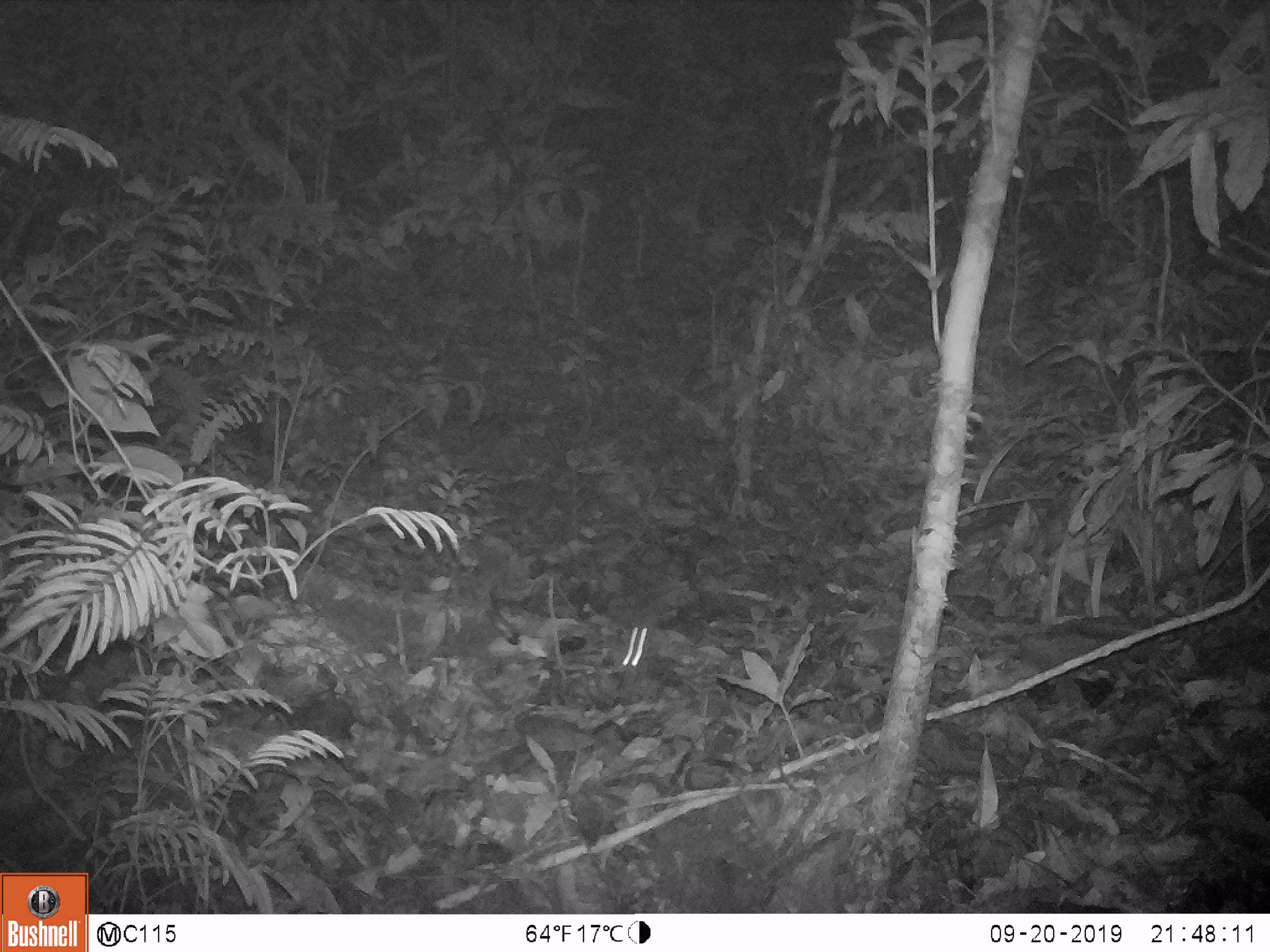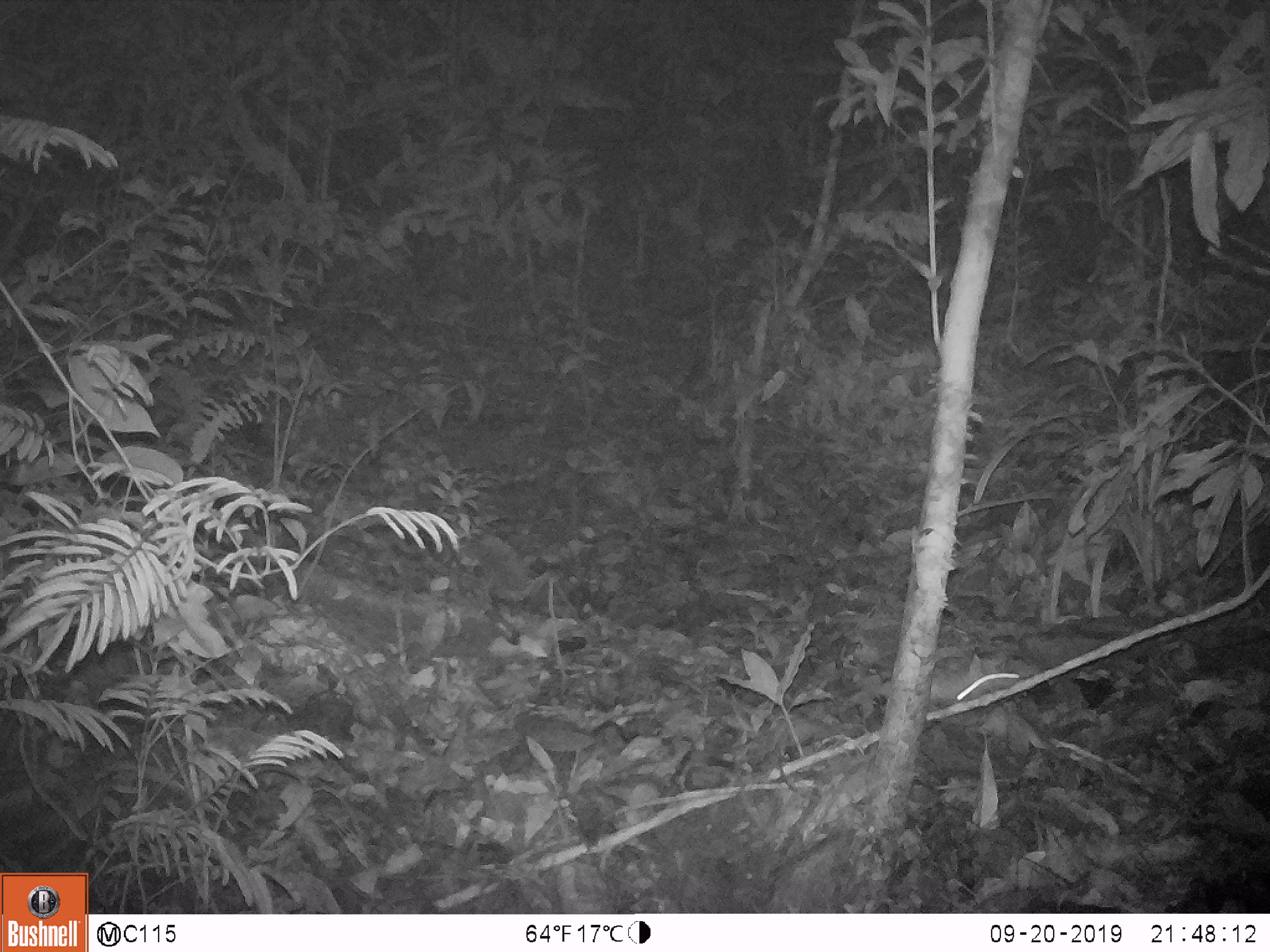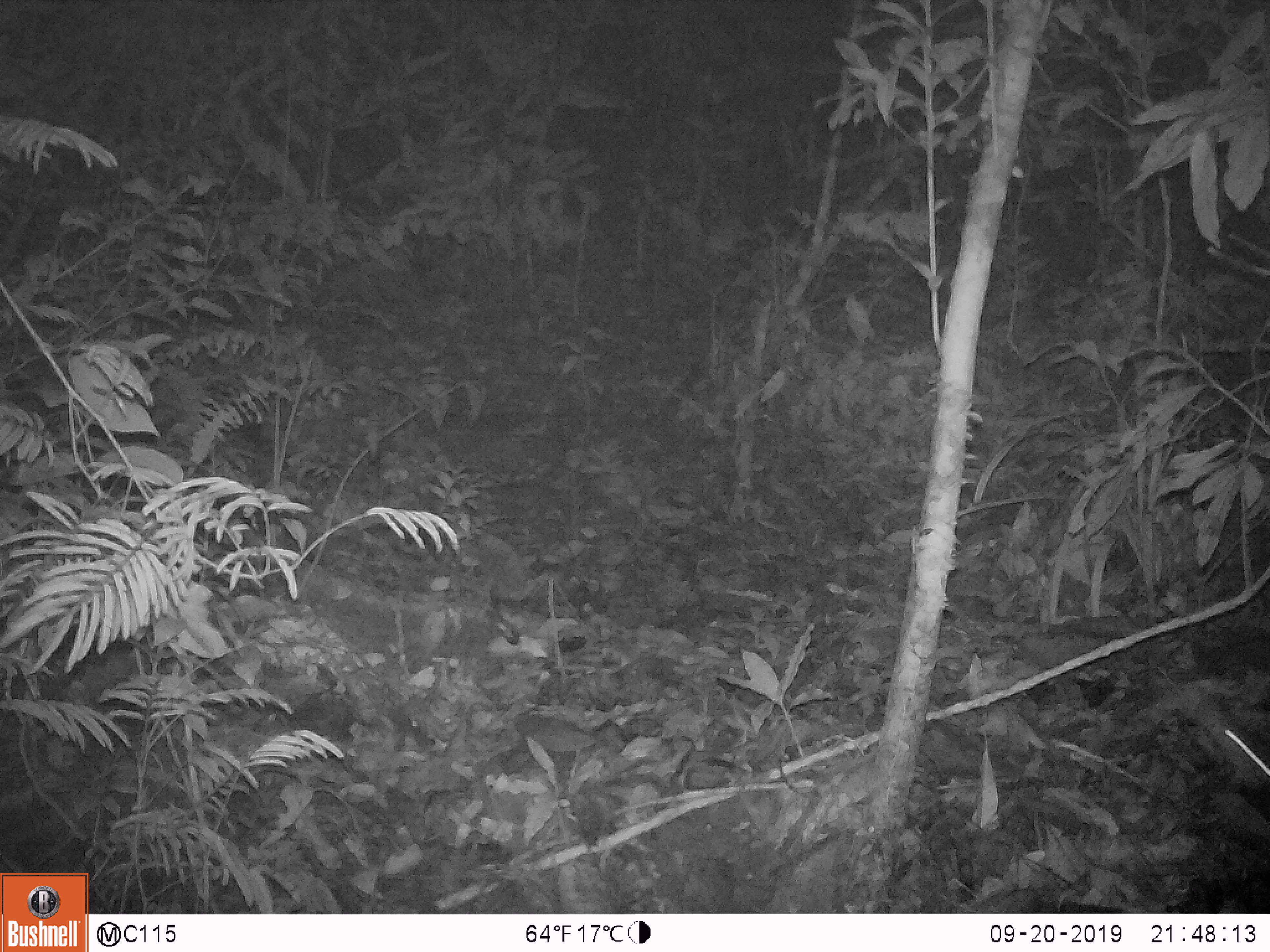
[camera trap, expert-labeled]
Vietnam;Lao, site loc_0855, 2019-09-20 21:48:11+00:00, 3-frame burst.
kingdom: Animalia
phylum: Chordata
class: Mammalia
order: Rodentia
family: Muridae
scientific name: Muridae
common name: old-world mice and rats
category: unidentified murid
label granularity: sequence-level